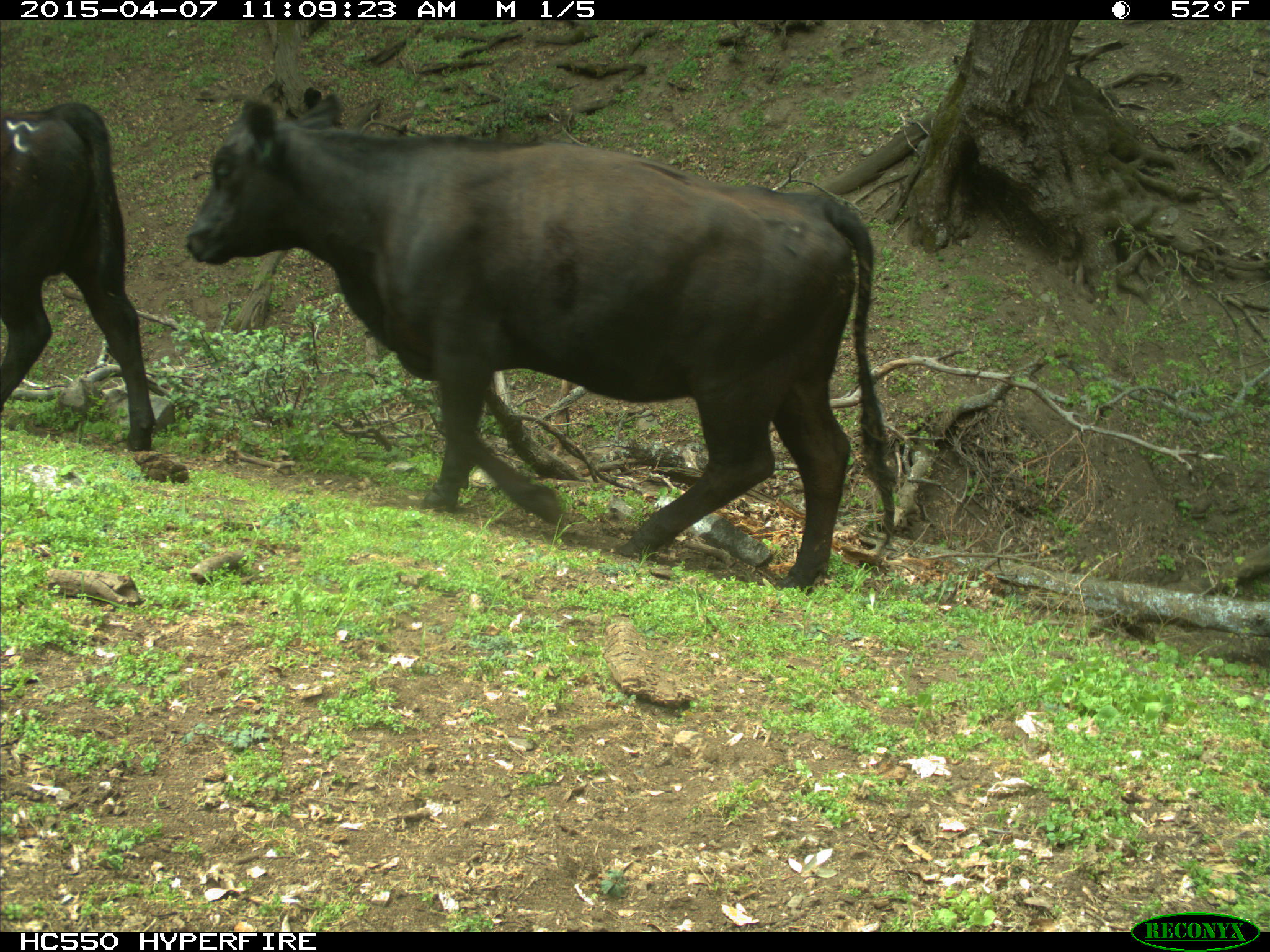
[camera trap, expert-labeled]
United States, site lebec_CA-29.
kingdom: Animalia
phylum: Chordata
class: Mammalia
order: Artiodactyla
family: Bovidae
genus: Bos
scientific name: Bos taurus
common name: domestic cow